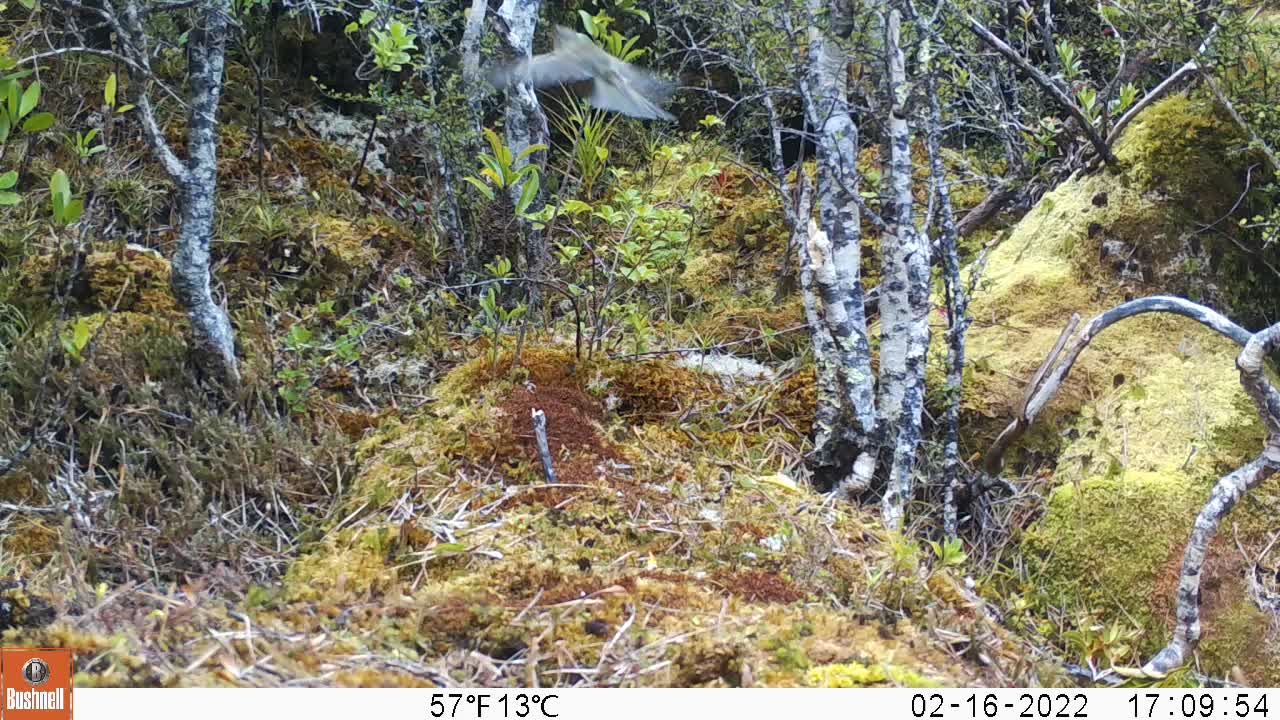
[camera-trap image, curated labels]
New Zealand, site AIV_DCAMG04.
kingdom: Animalia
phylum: Chordata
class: Aves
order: Passeriformes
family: Meliphagidae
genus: Anthornis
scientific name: Anthornis melanura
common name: new zealand bellbird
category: bellbird